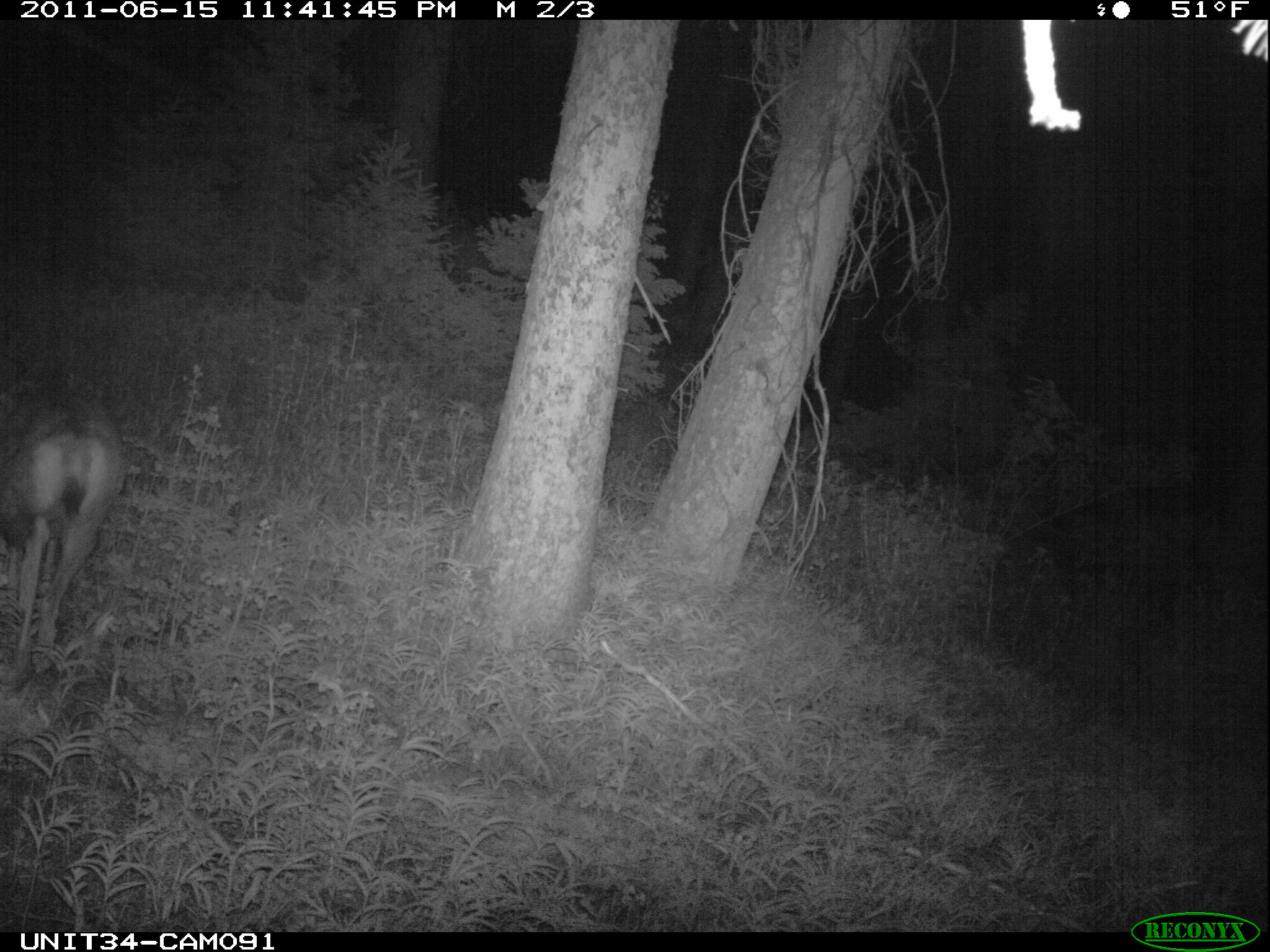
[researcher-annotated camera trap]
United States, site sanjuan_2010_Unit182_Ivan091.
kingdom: Animalia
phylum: Chordata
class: Mammalia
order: Artiodactyla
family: Cervidae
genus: Odocoileus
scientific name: Odocoileus hemionus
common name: mule deer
Odocoileus hemionus (mule deer).